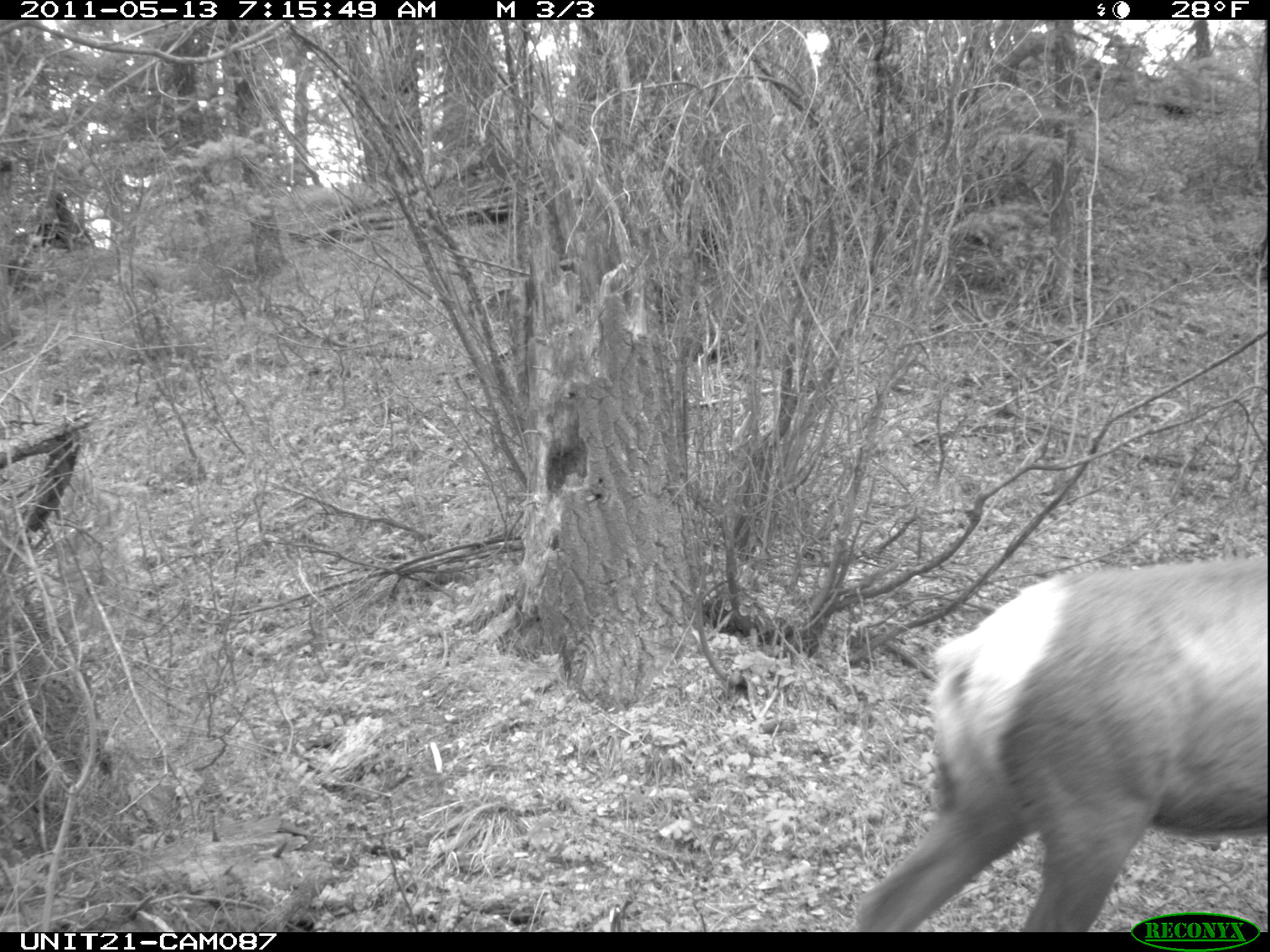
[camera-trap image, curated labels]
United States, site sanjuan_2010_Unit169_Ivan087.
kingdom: Animalia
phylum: Chordata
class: Mammalia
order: Artiodactyla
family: Cervidae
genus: Cervus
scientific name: Cervus elaphus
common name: red deer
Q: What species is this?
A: Cervus elaphus (red deer).